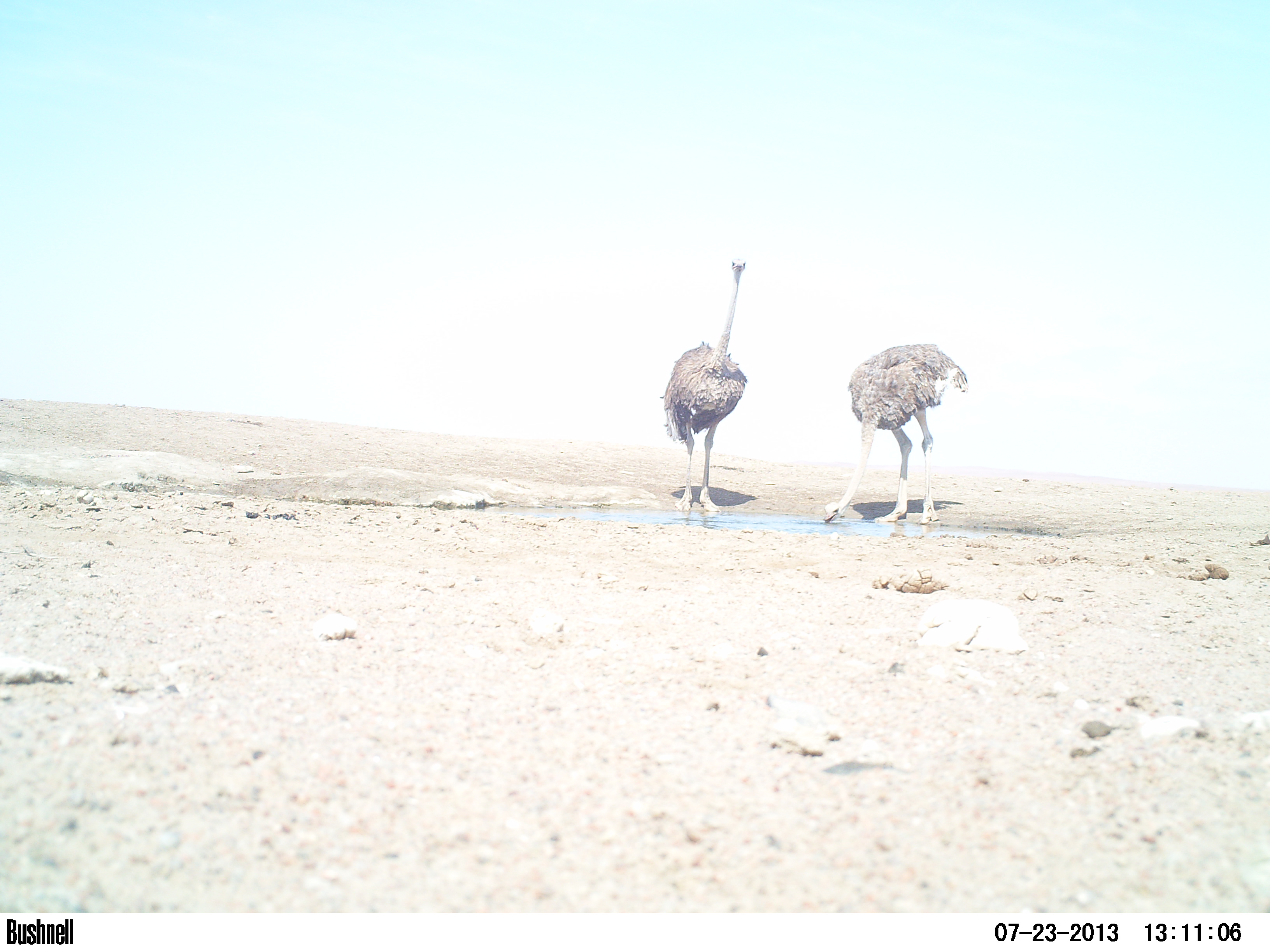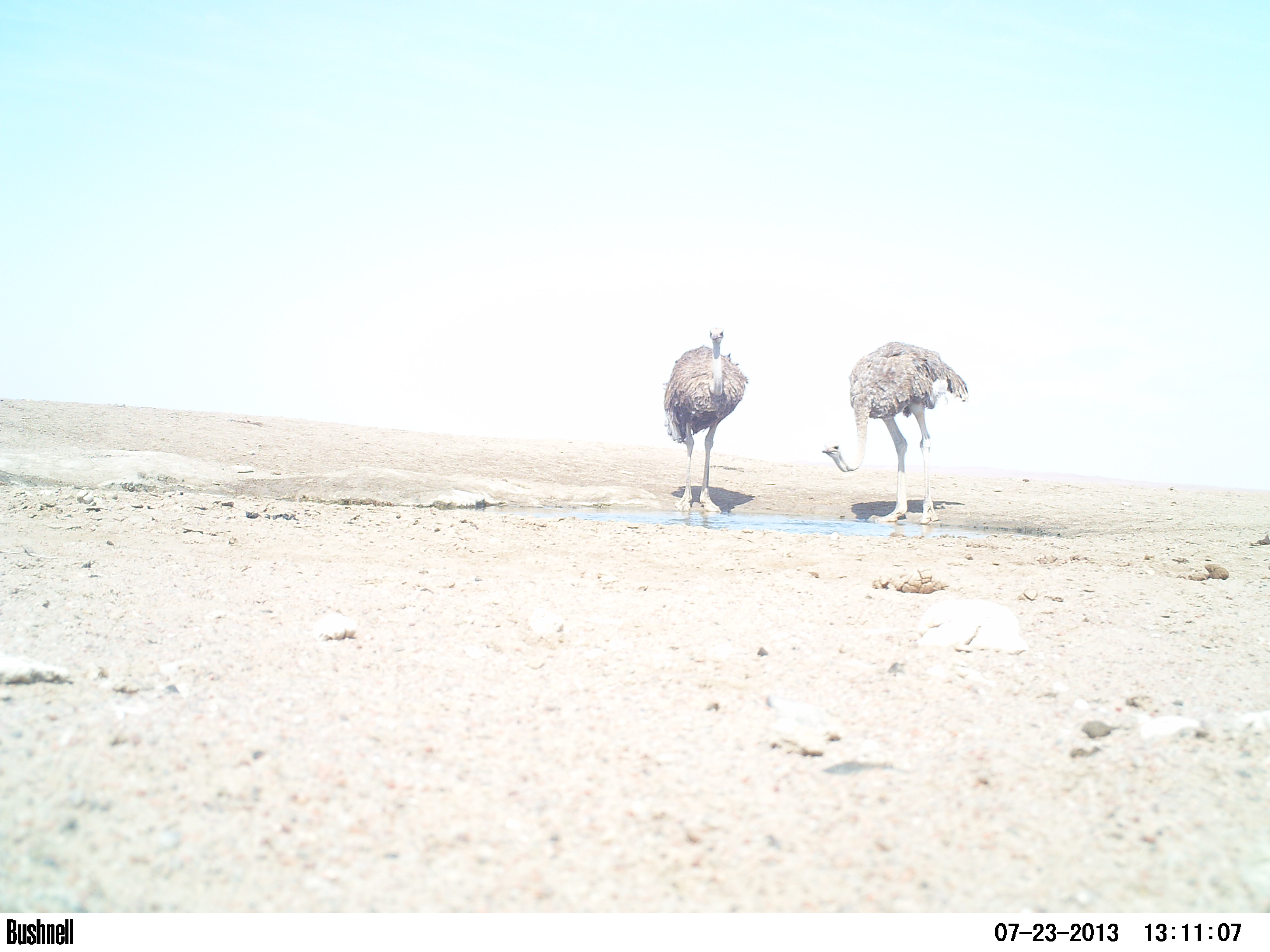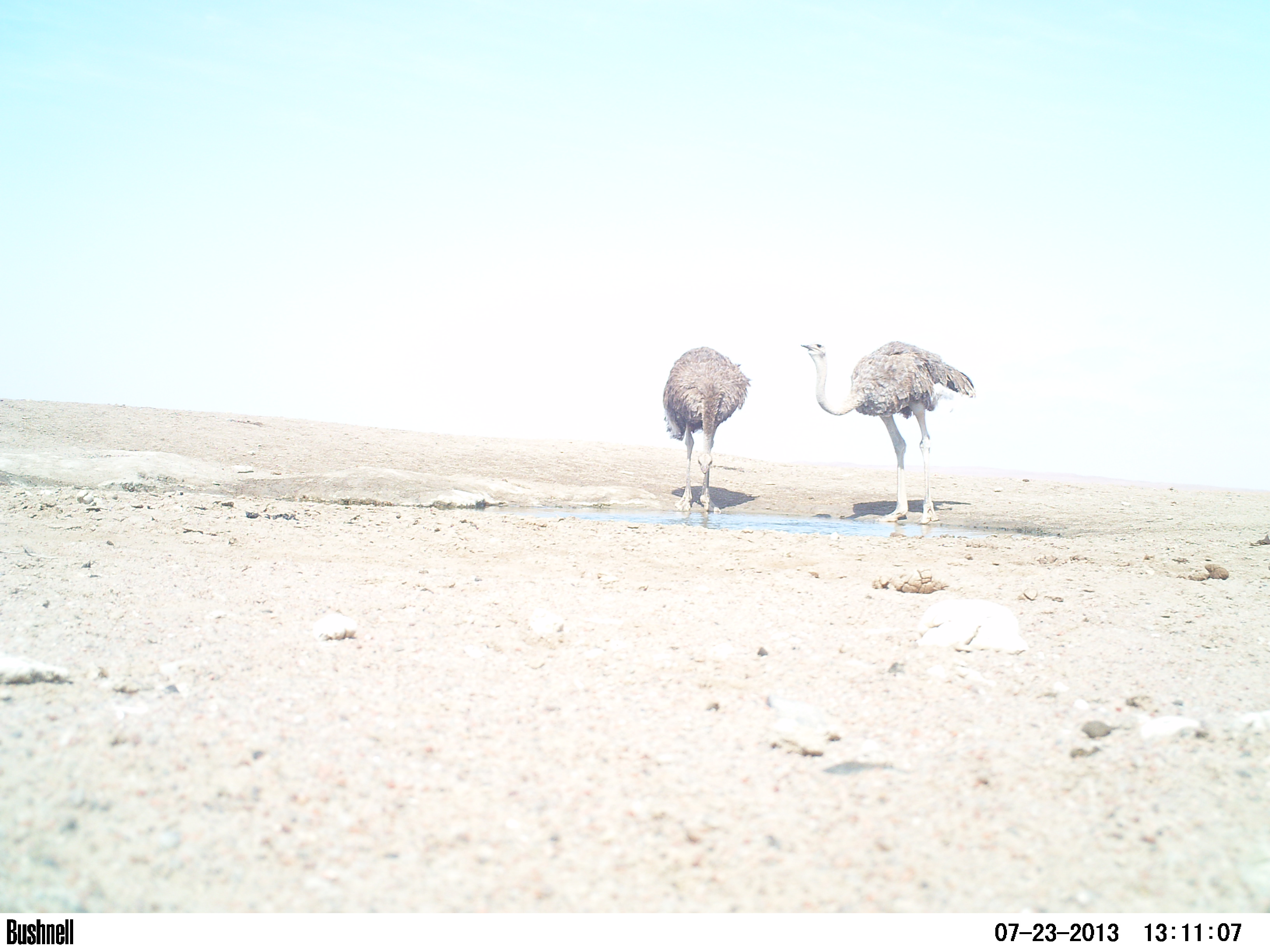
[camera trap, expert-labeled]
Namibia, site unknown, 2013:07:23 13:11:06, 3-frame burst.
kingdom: Animalia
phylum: Chordata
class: Aves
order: Struthioniformes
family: Struthionidae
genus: Struthio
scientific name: Struthio camelus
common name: common ostrich